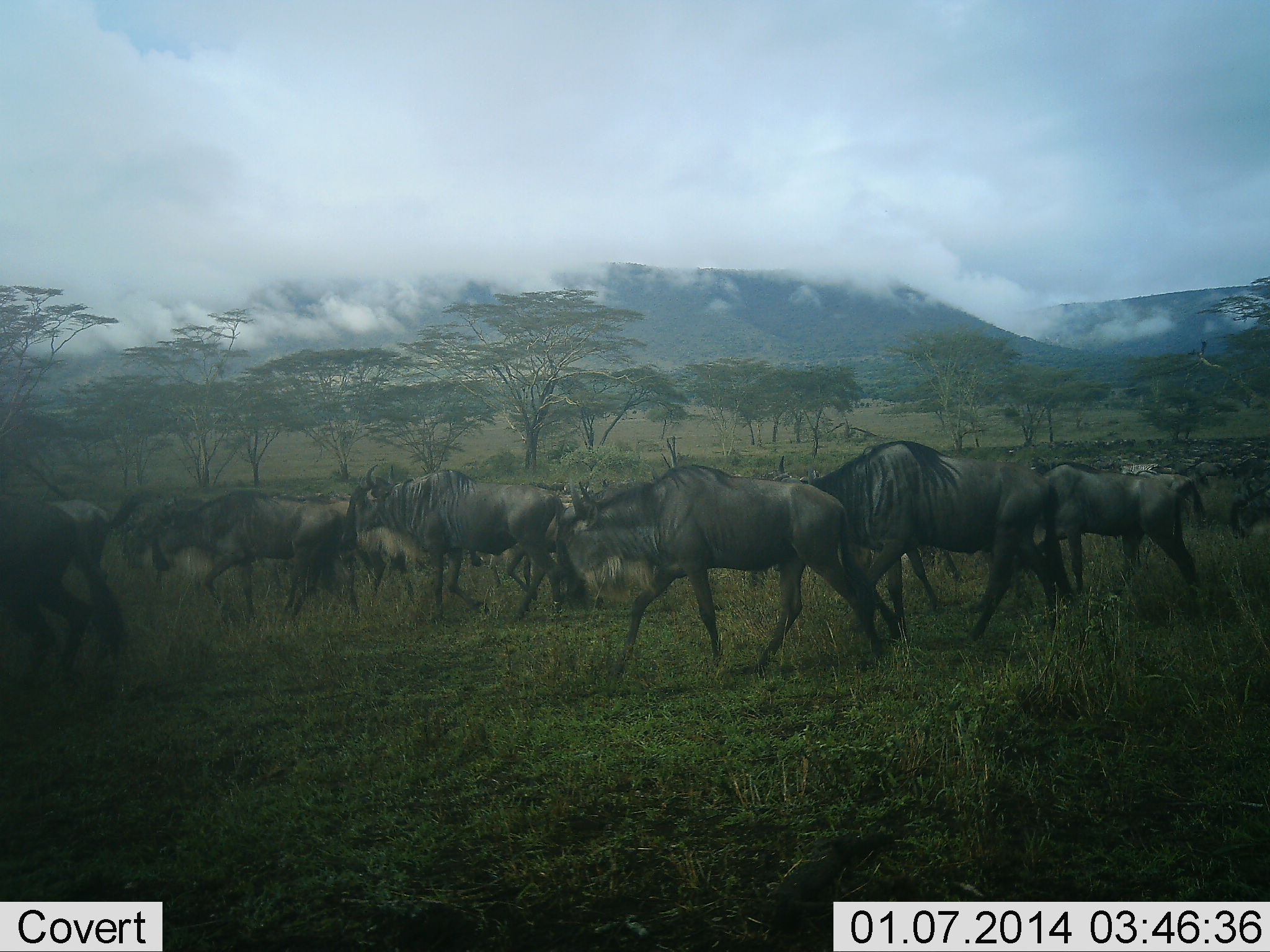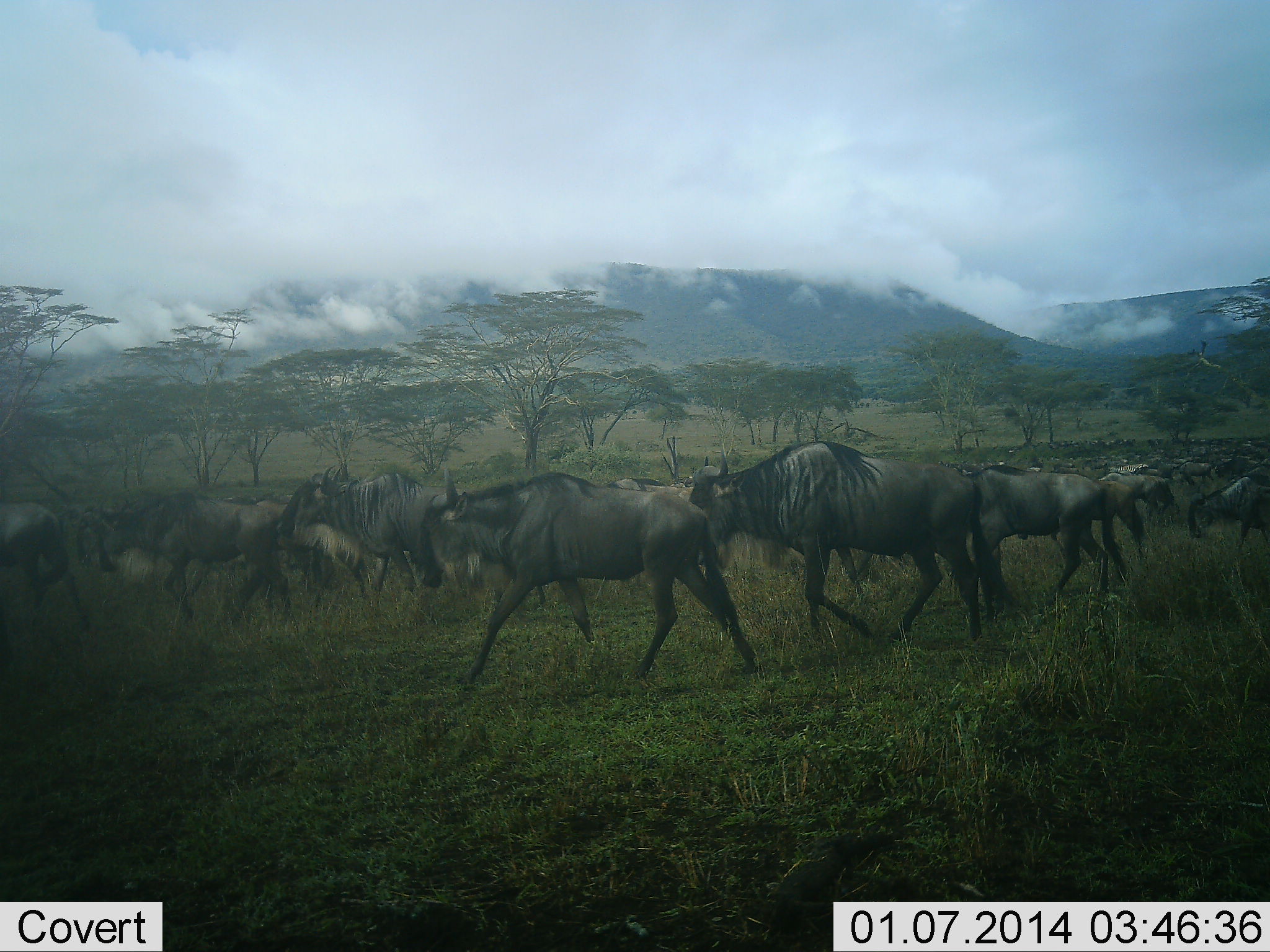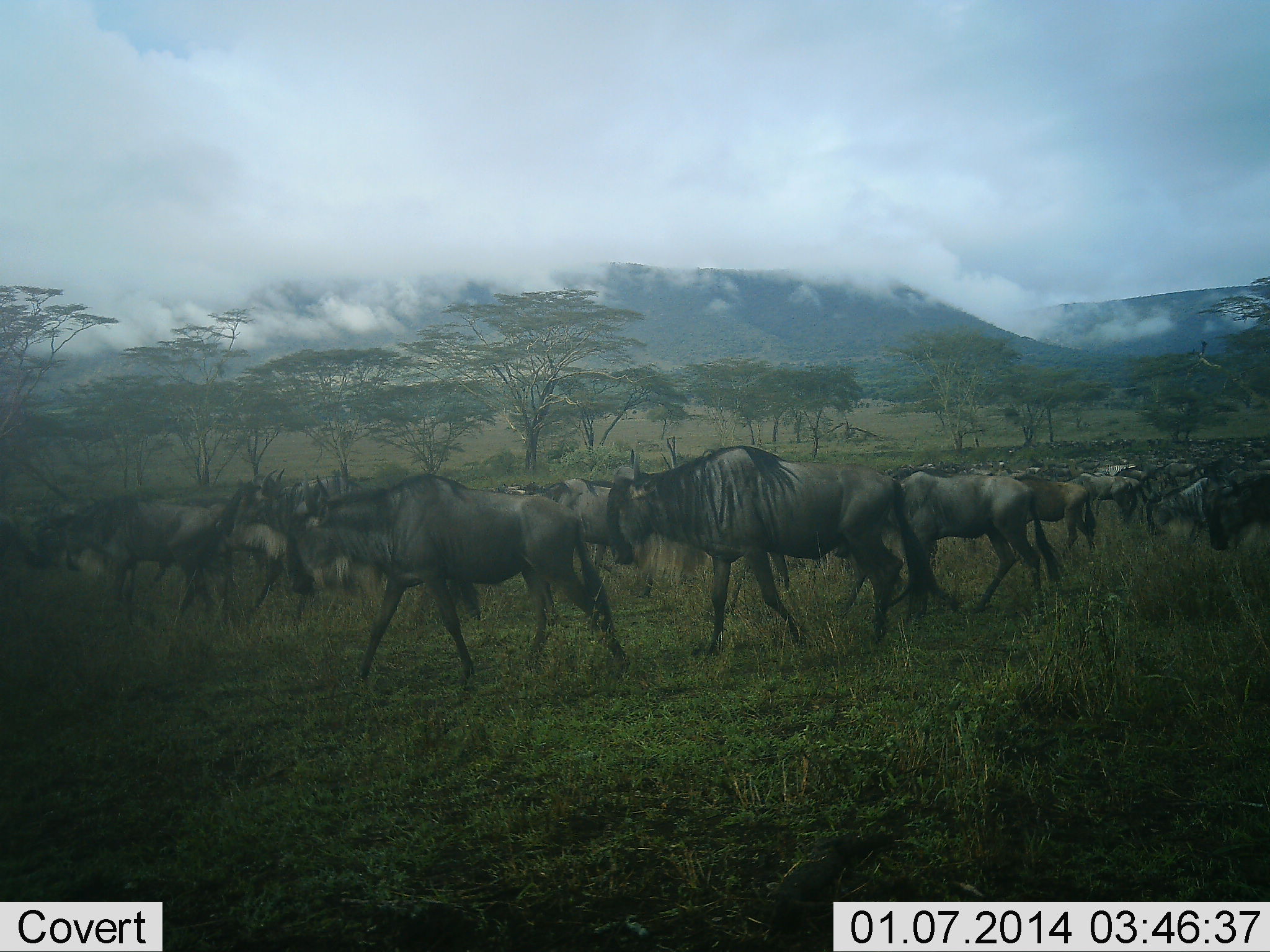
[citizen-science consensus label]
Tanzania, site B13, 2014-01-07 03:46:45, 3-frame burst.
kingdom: Animalia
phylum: Chordata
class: Mammalia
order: Artiodactyla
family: Bovidae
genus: Connochaetes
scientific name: Connochaetes taurinus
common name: blue wildebeest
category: wildebeest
Wildebeest (blue wildebeest) (Connochaetes taurinus), count 51+. Behavior (volunteer vote fractions): standing 0%, resting 0%, moving 100%, interacting 0%. Young present (vote fraction): 0%. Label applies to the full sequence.